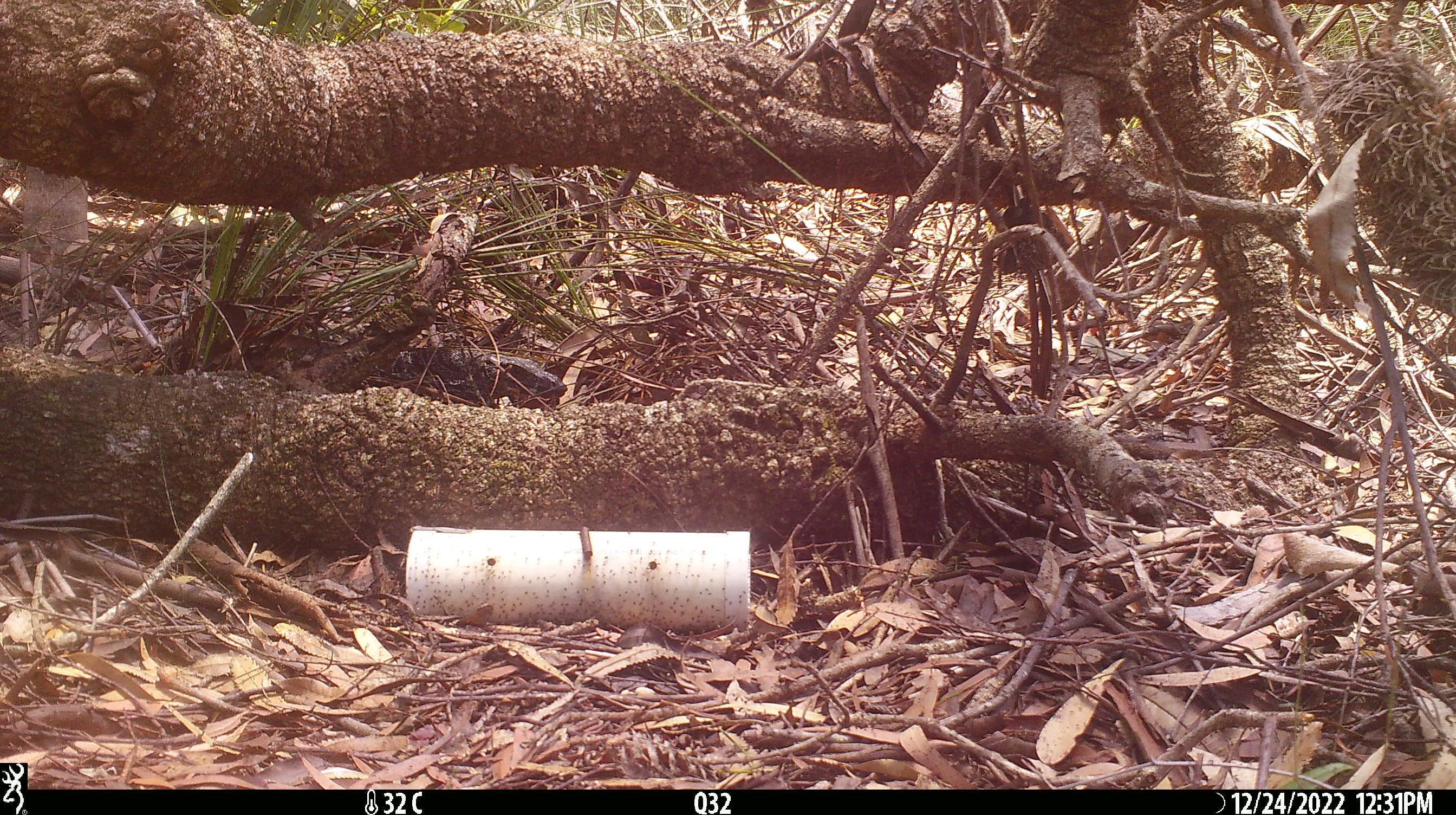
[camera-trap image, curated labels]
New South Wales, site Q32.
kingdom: Animalia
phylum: Chordata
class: Reptilia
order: Squamata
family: Varanidae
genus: Varanus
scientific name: Varanus varius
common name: lace monitor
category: goanna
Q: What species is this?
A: Goanna (lace monitor) (Varanus varius).